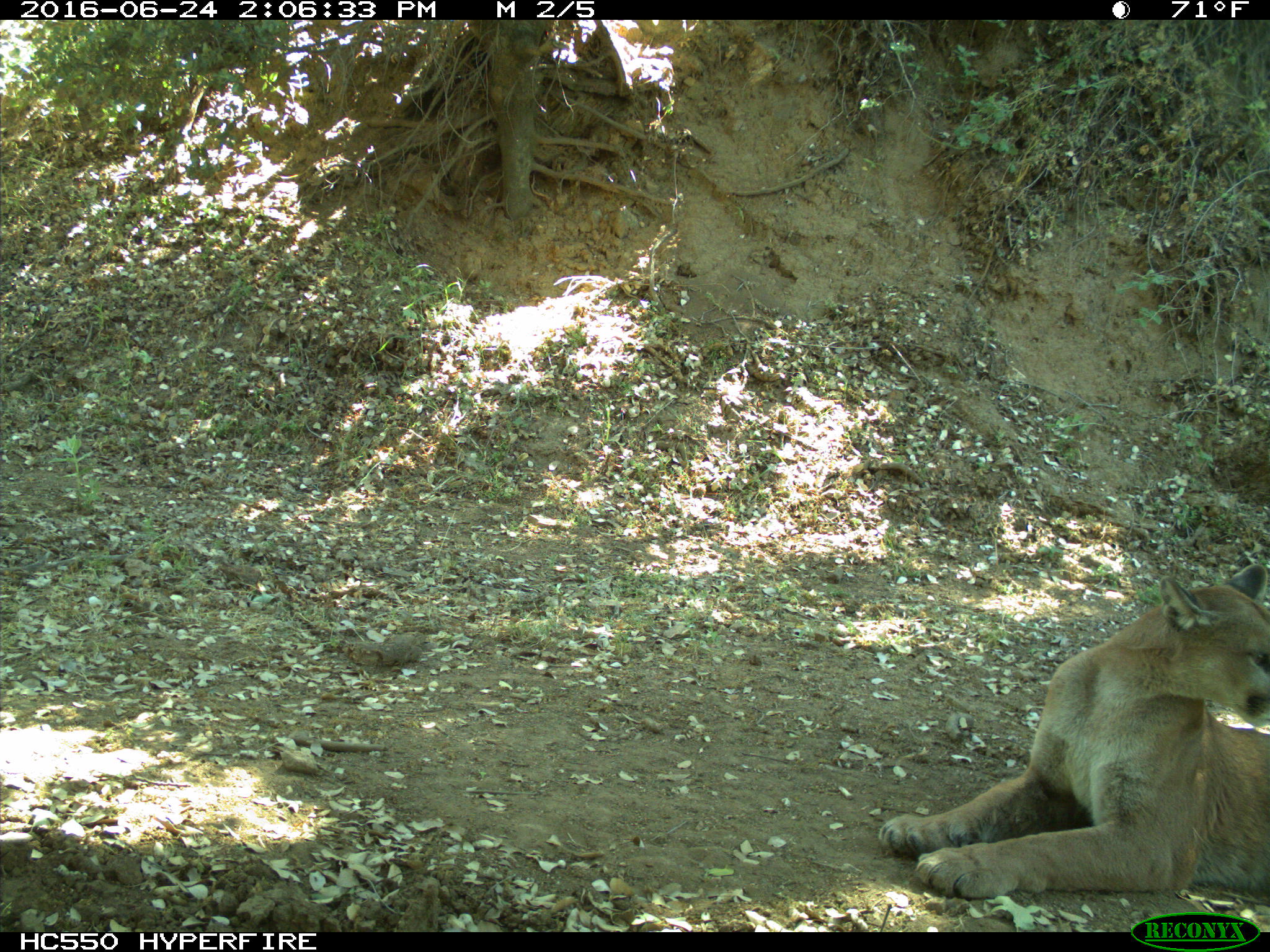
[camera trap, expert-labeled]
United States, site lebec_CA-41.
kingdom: Animalia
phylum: Chordata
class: Mammalia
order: Carnivora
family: Felidae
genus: Puma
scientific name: Puma concolor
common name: mountain lion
Puma concolor (mountain lion).